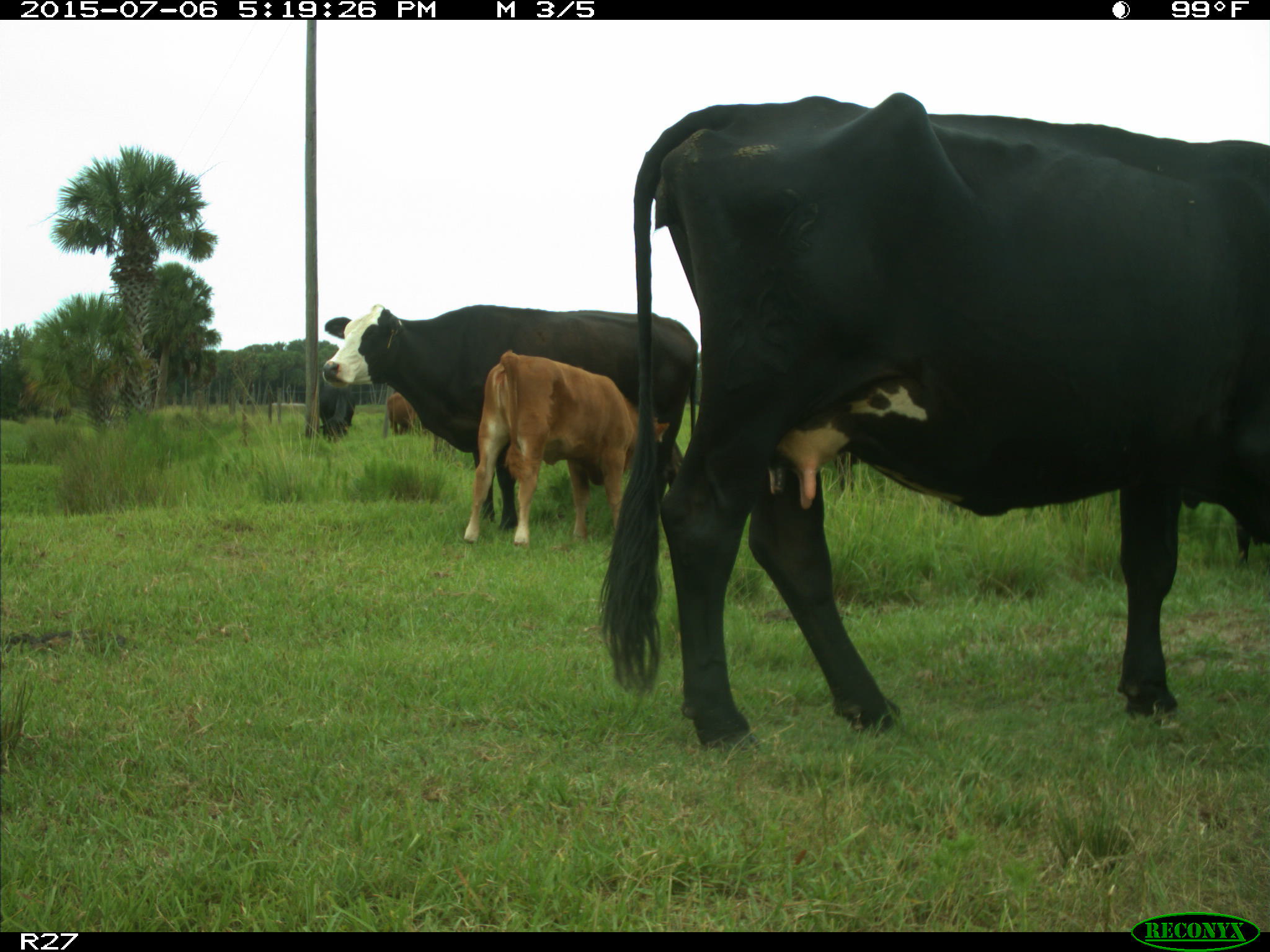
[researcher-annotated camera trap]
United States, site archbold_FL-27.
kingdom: Animalia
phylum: Chordata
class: Mammalia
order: Artiodactyla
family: Bovidae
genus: Bos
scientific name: Bos taurus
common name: domestic cow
Bos taurus (domestic cow).